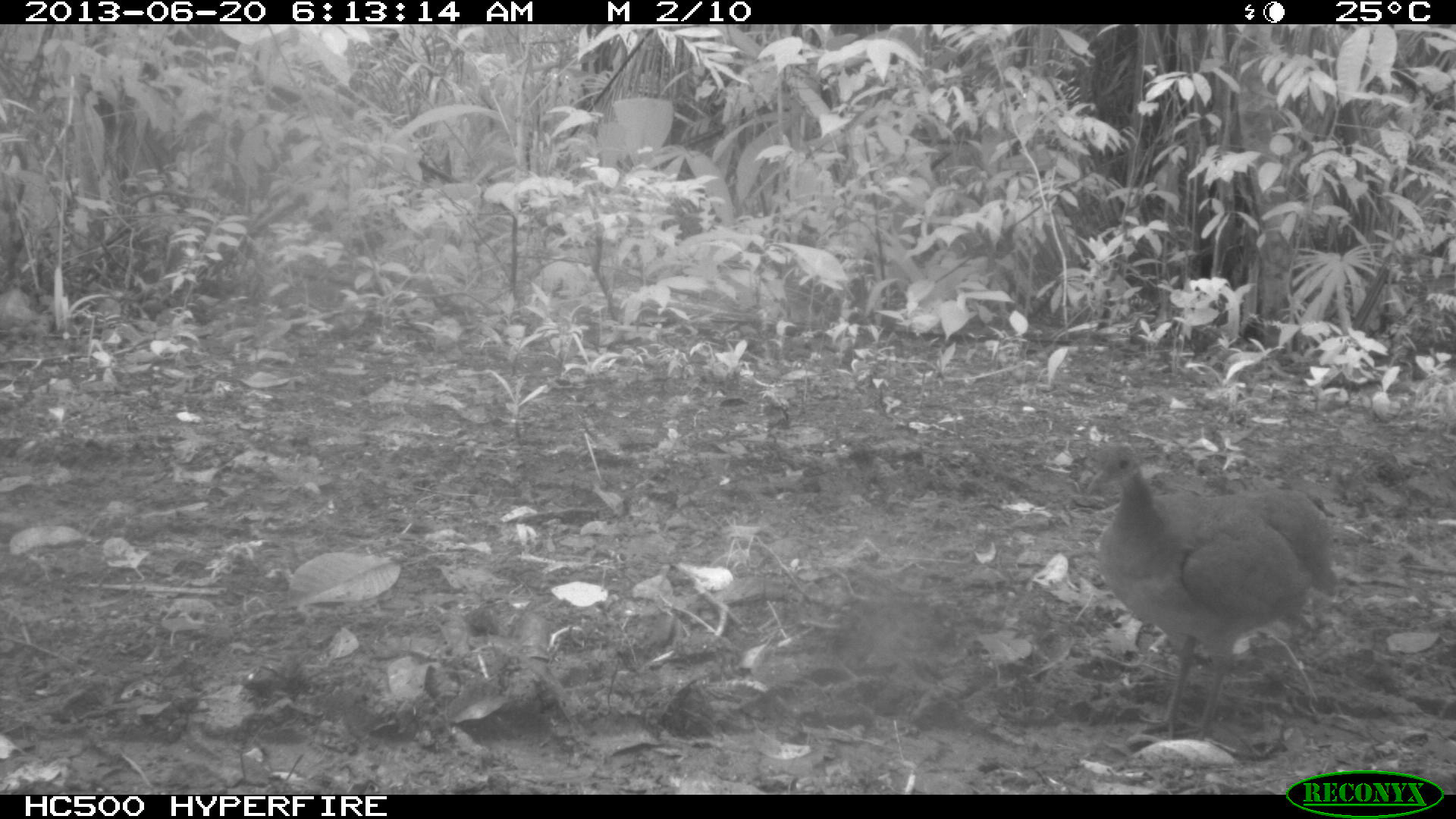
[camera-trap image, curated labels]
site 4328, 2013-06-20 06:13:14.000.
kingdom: Animalia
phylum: Chordata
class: Aves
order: Tinamiformes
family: Tinamidae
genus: Tinamus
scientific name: Tinamus major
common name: great tinamou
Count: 1.